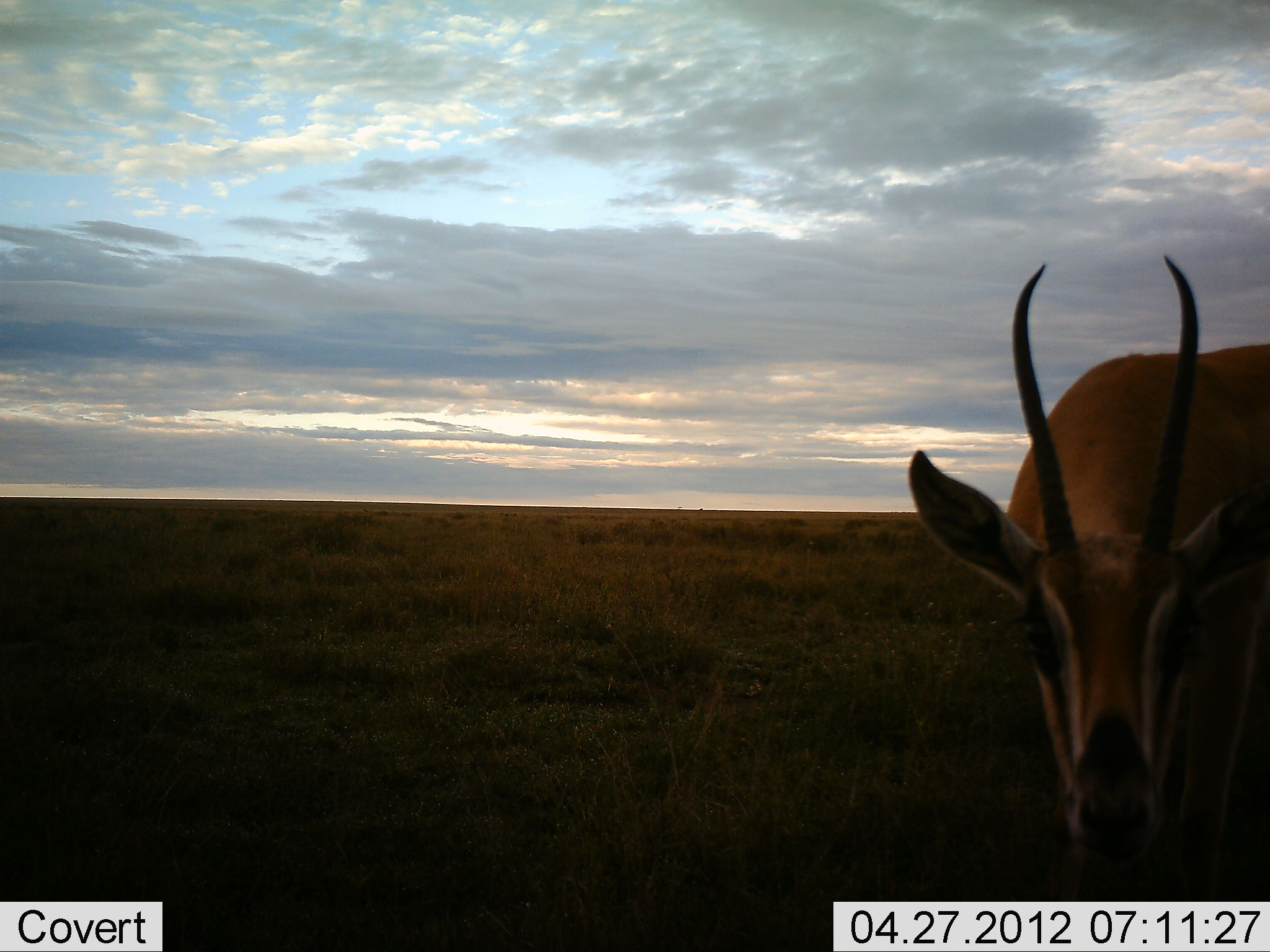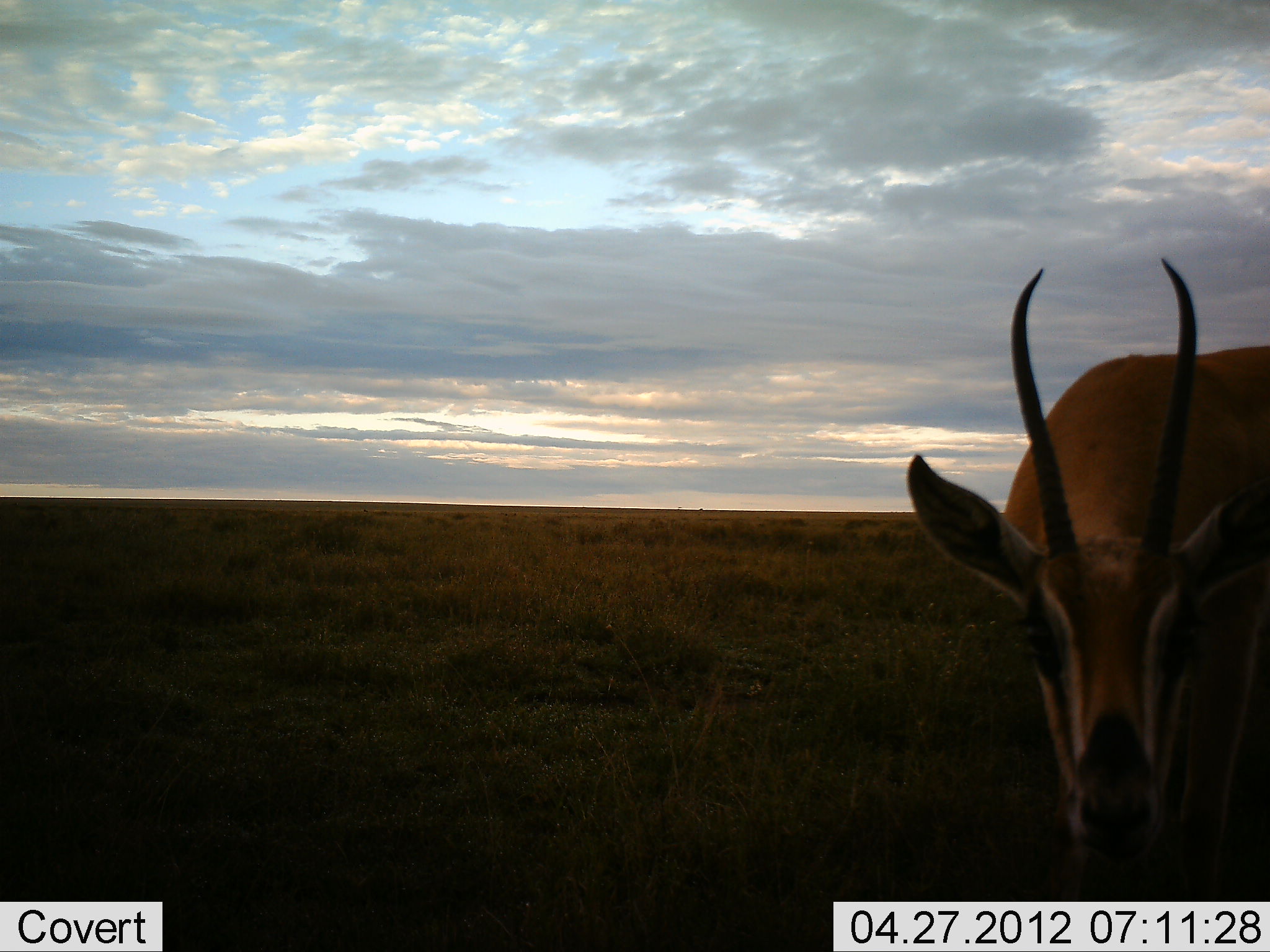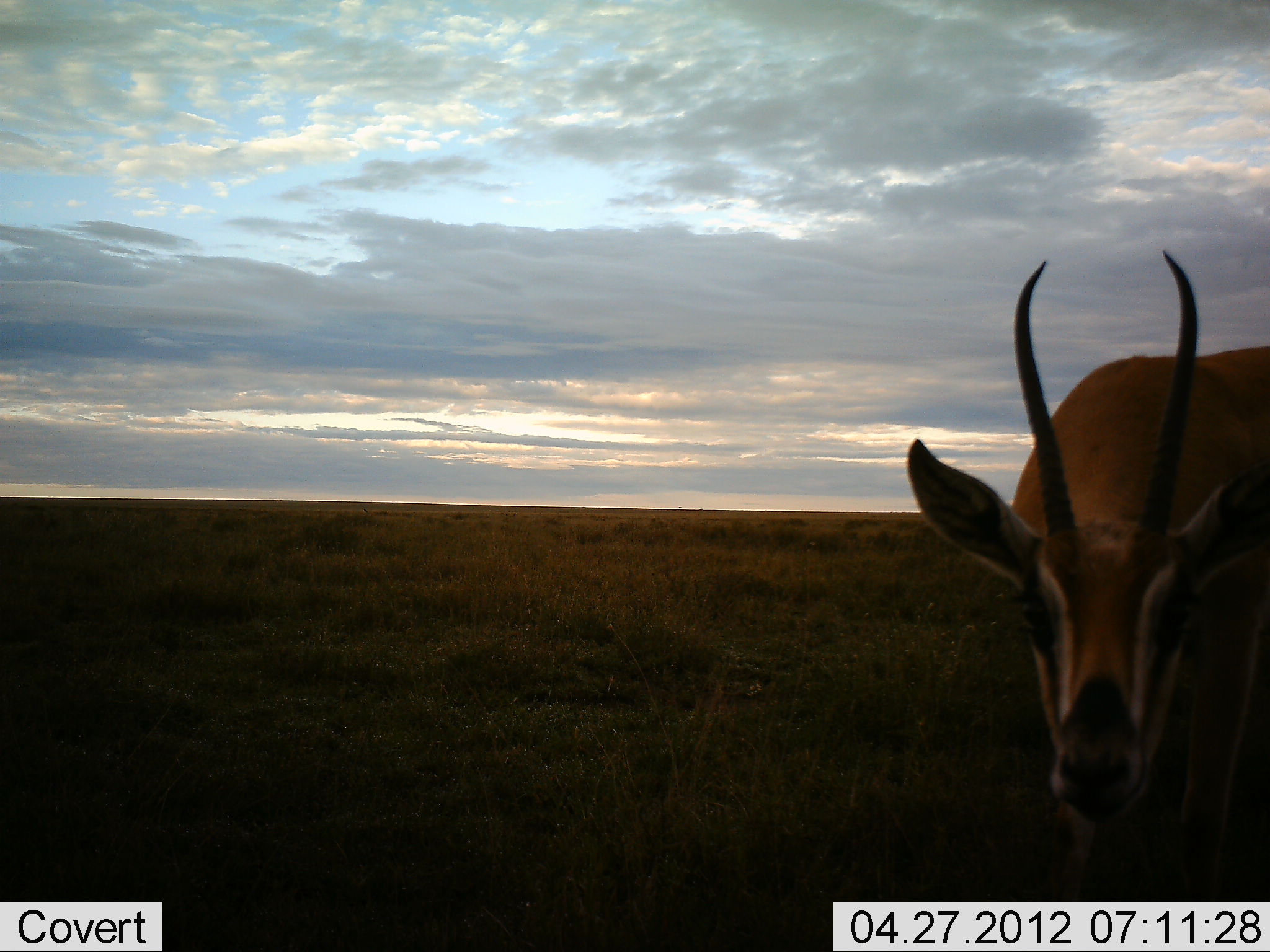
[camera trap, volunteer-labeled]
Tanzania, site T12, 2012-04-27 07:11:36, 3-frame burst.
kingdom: Animalia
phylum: Chordata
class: Mammalia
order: Artiodactyla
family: Bovidae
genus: Nanger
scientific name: Nanger granti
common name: grant's gazelle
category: gazellegrants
Gazellegrants (grant's gazelle) (Nanger granti), count 1. Behavior (volunteer vote fractions): standing 80%, resting 0%, moving 0%, interacting 7%. Young present (vote fraction): 0%. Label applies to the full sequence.